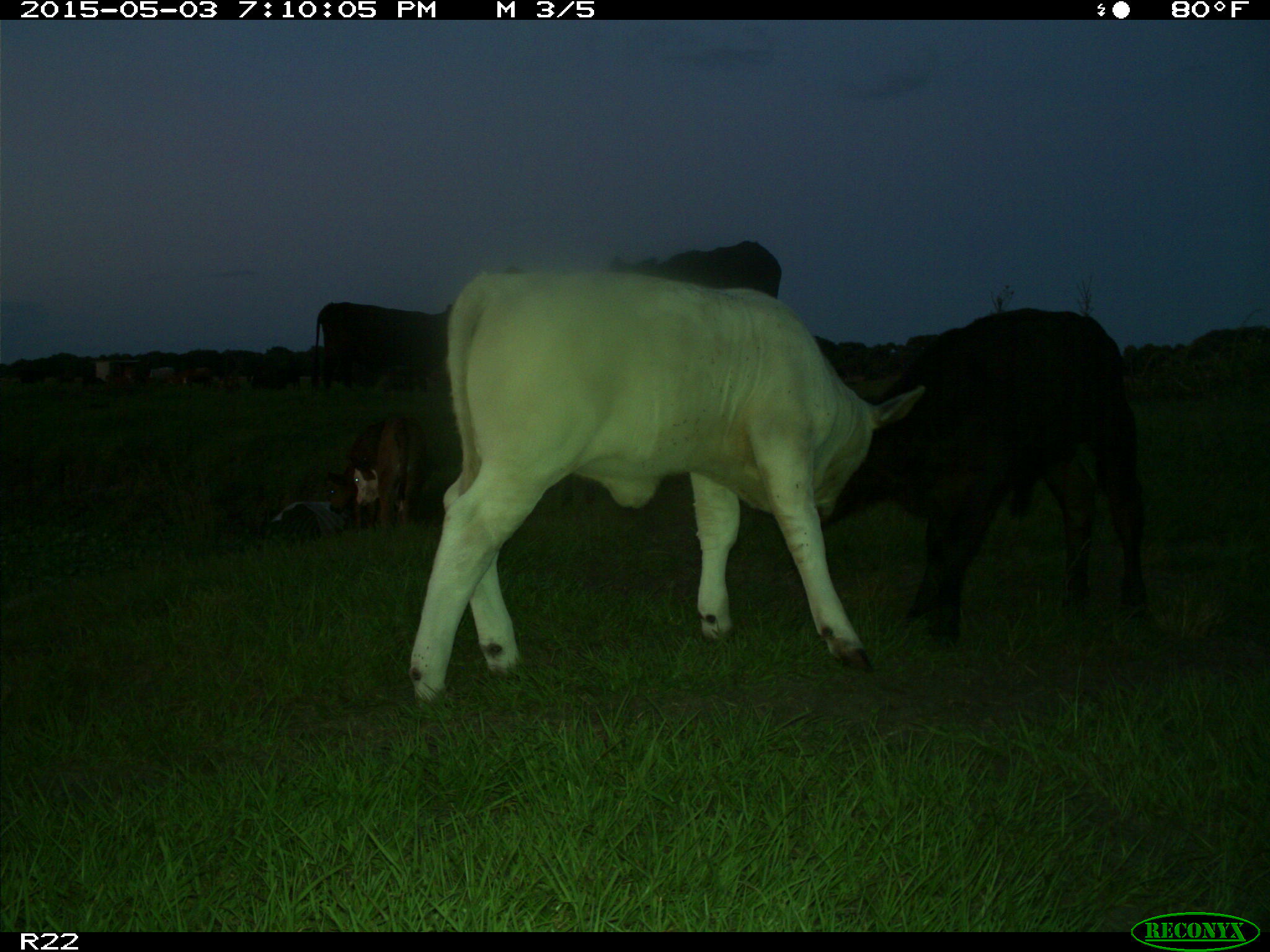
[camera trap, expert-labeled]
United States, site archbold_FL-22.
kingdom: Animalia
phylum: Chordata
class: Mammalia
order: Artiodactyla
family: Bovidae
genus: Bos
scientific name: Bos taurus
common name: domestic cow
Bos taurus (domestic cow).